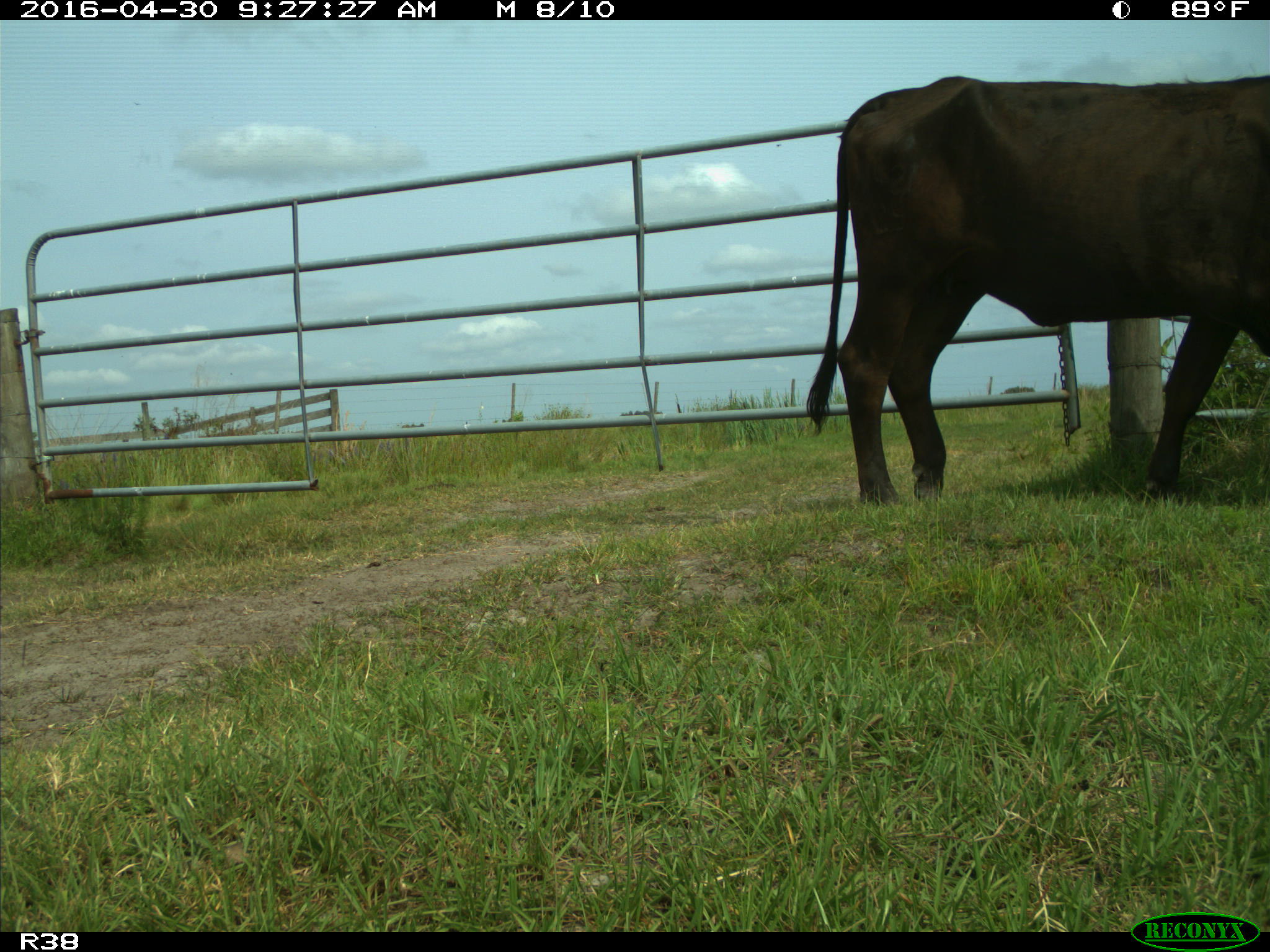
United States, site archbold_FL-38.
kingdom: Animalia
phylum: Chordata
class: Mammalia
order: Artiodactyla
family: Bovidae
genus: Bos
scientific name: Bos taurus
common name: domestic cow